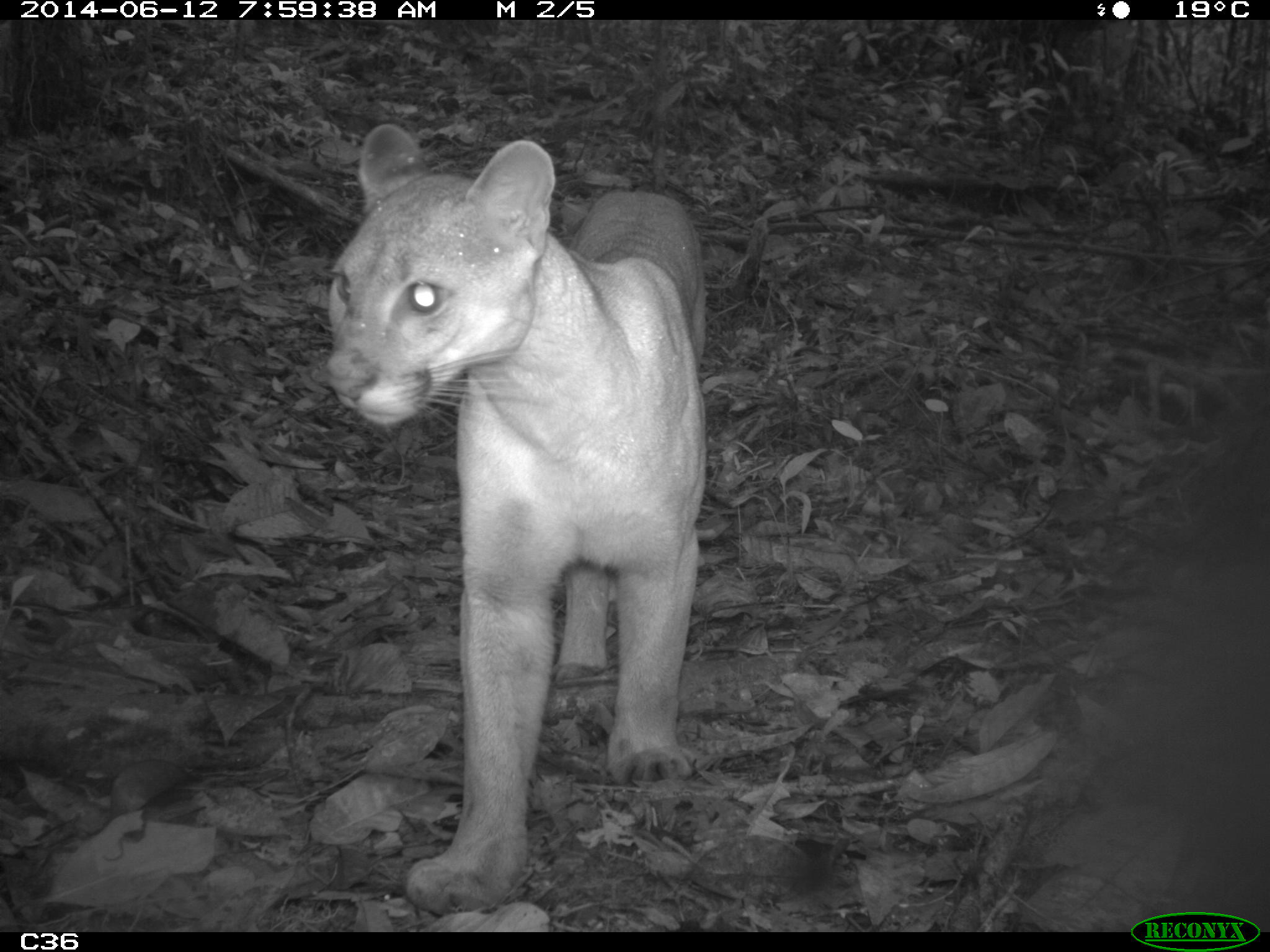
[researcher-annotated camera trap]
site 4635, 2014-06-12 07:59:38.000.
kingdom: Animalia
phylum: Chordata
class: Mammalia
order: Carnivora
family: Felidae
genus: Puma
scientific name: Puma concolor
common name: mountain lion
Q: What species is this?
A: Puma concolor (mountain lion).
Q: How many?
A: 1.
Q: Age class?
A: Adult.